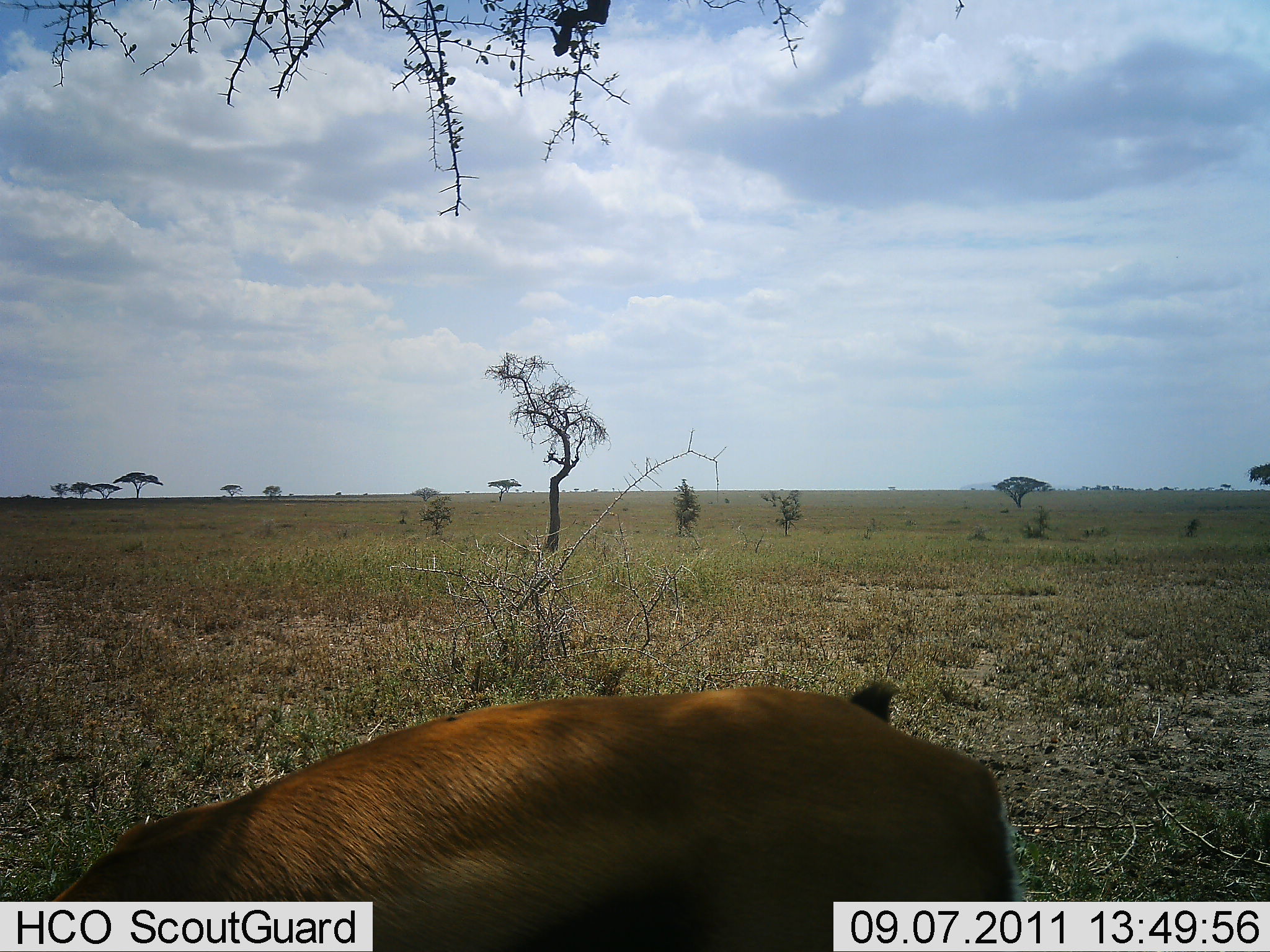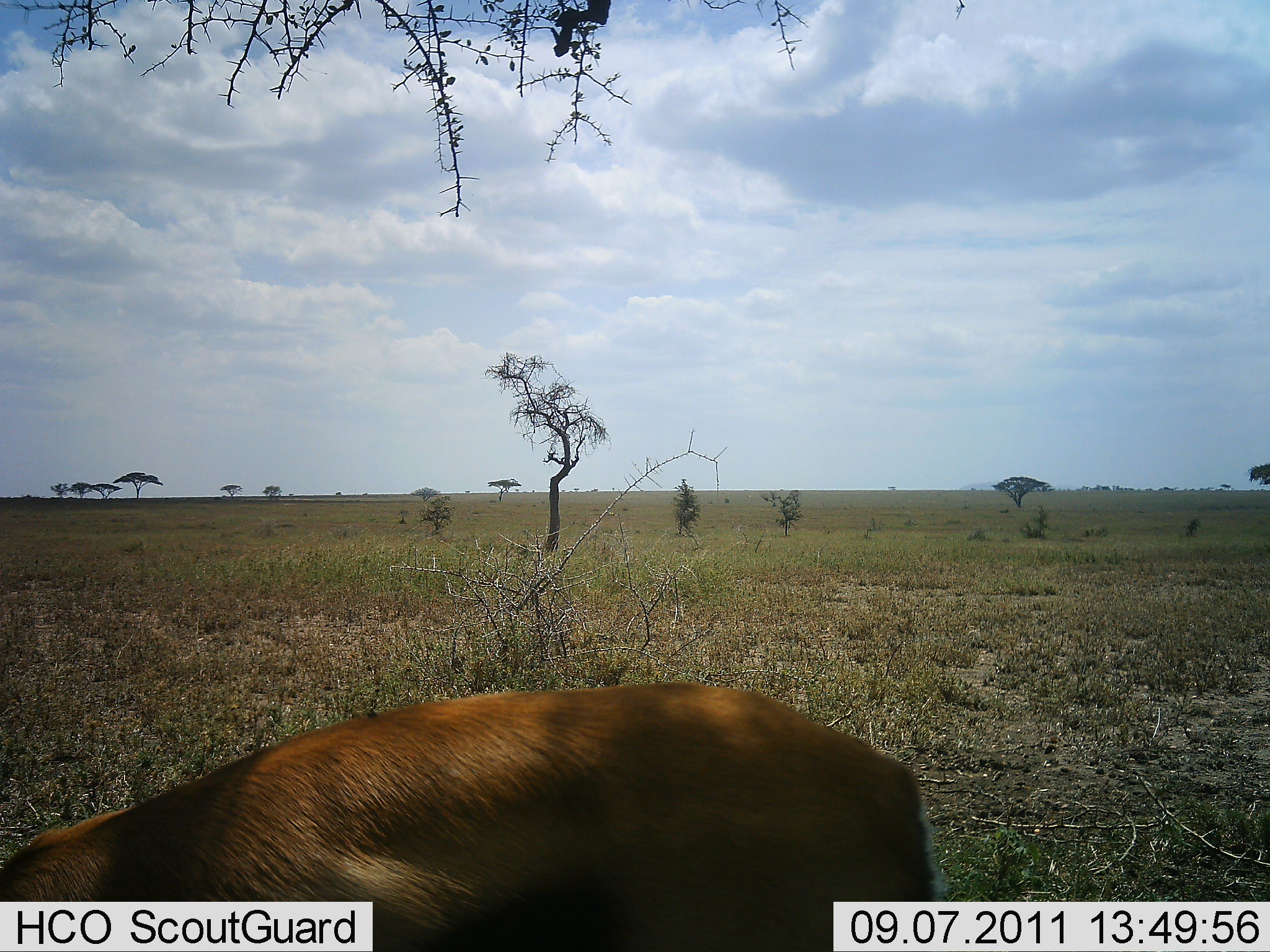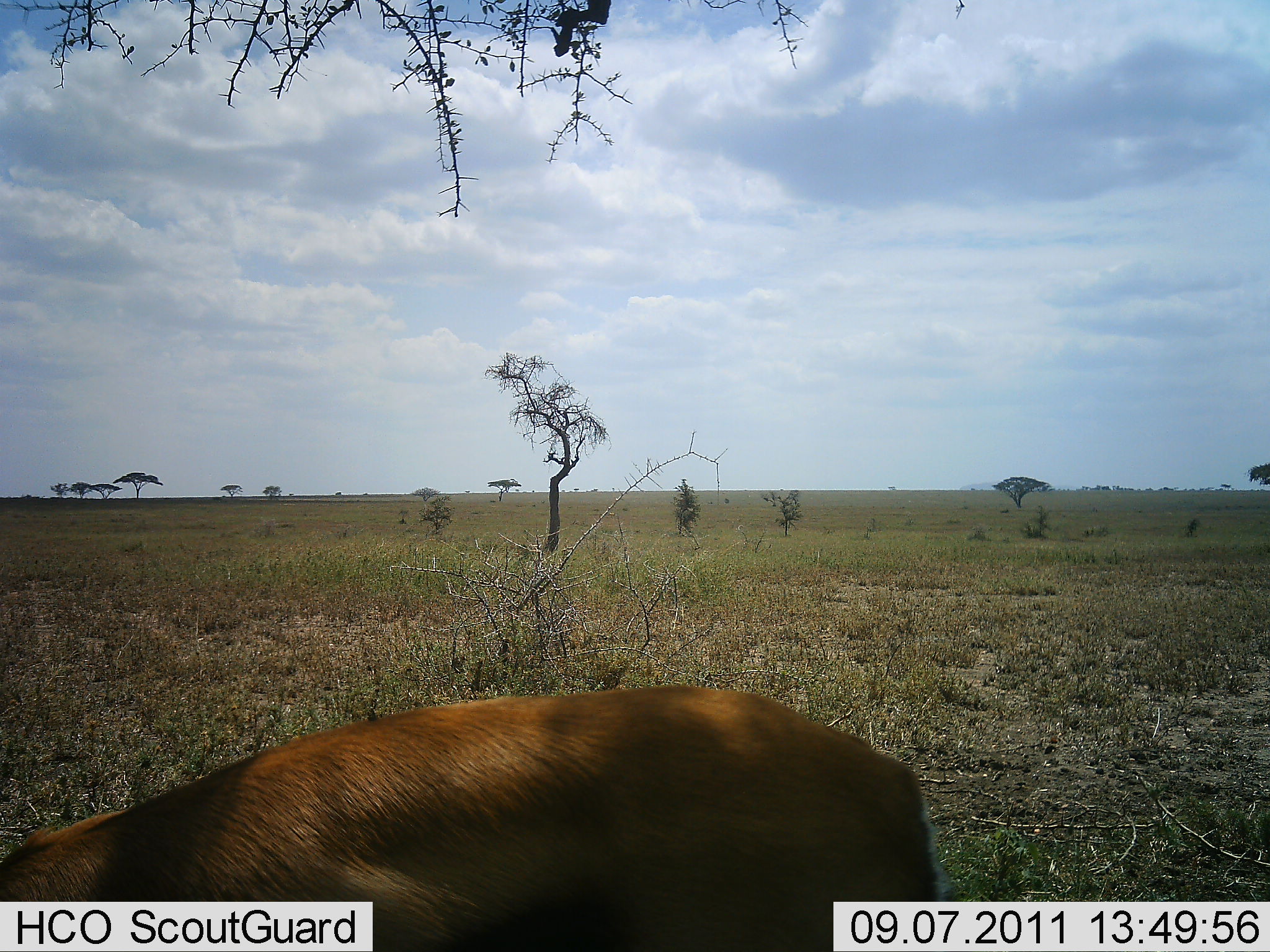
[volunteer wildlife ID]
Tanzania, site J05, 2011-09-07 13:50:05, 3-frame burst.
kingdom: Animalia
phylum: Chordata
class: Mammalia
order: Artiodactyla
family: Bovidae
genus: Nanger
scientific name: Nanger granti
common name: grant's gazelle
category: gazellegrants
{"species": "gazellegrants (grant's gazelle) (Nanger granti)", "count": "1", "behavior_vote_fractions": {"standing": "25%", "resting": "0%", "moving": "0%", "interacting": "0%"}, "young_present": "0%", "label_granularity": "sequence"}